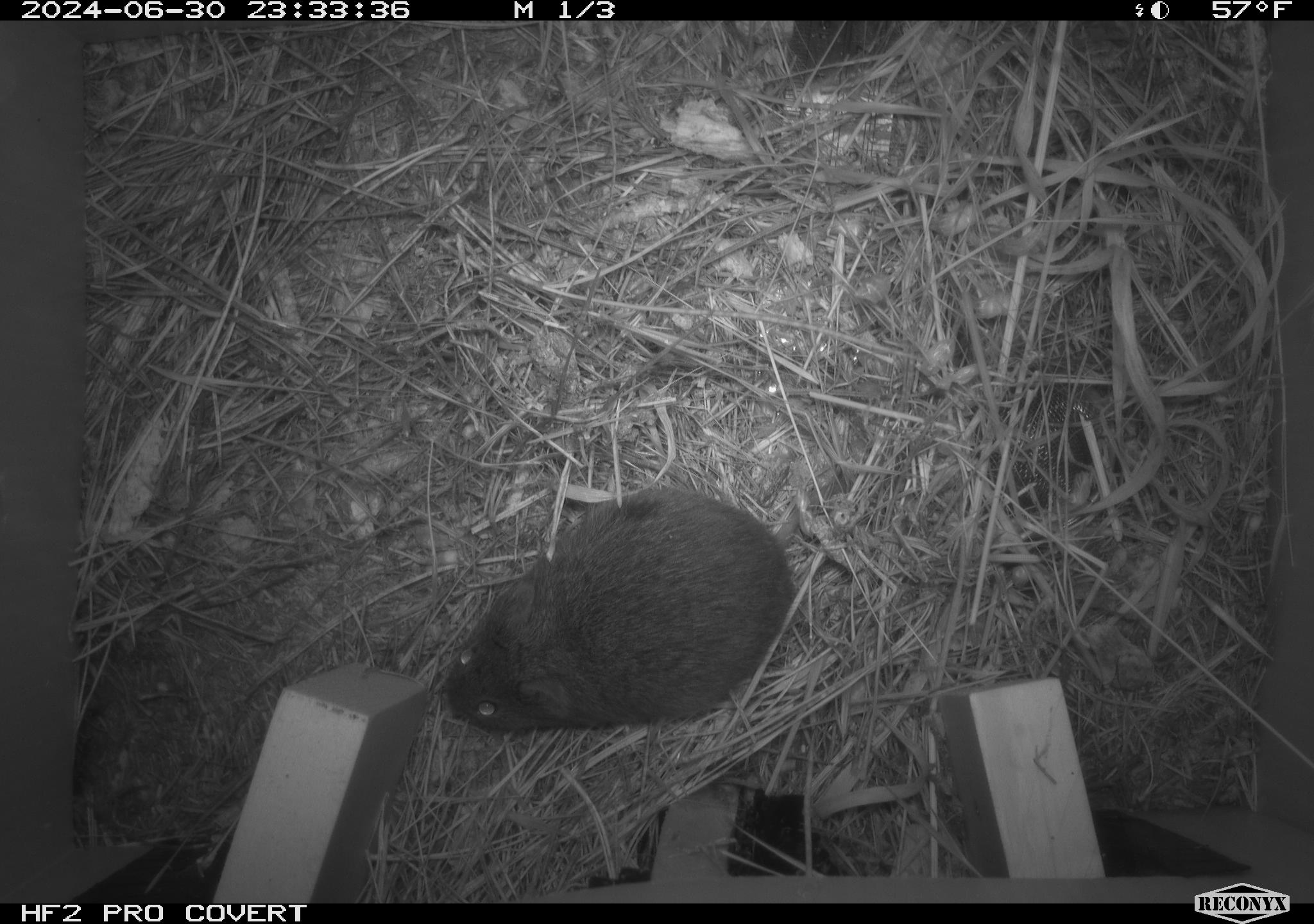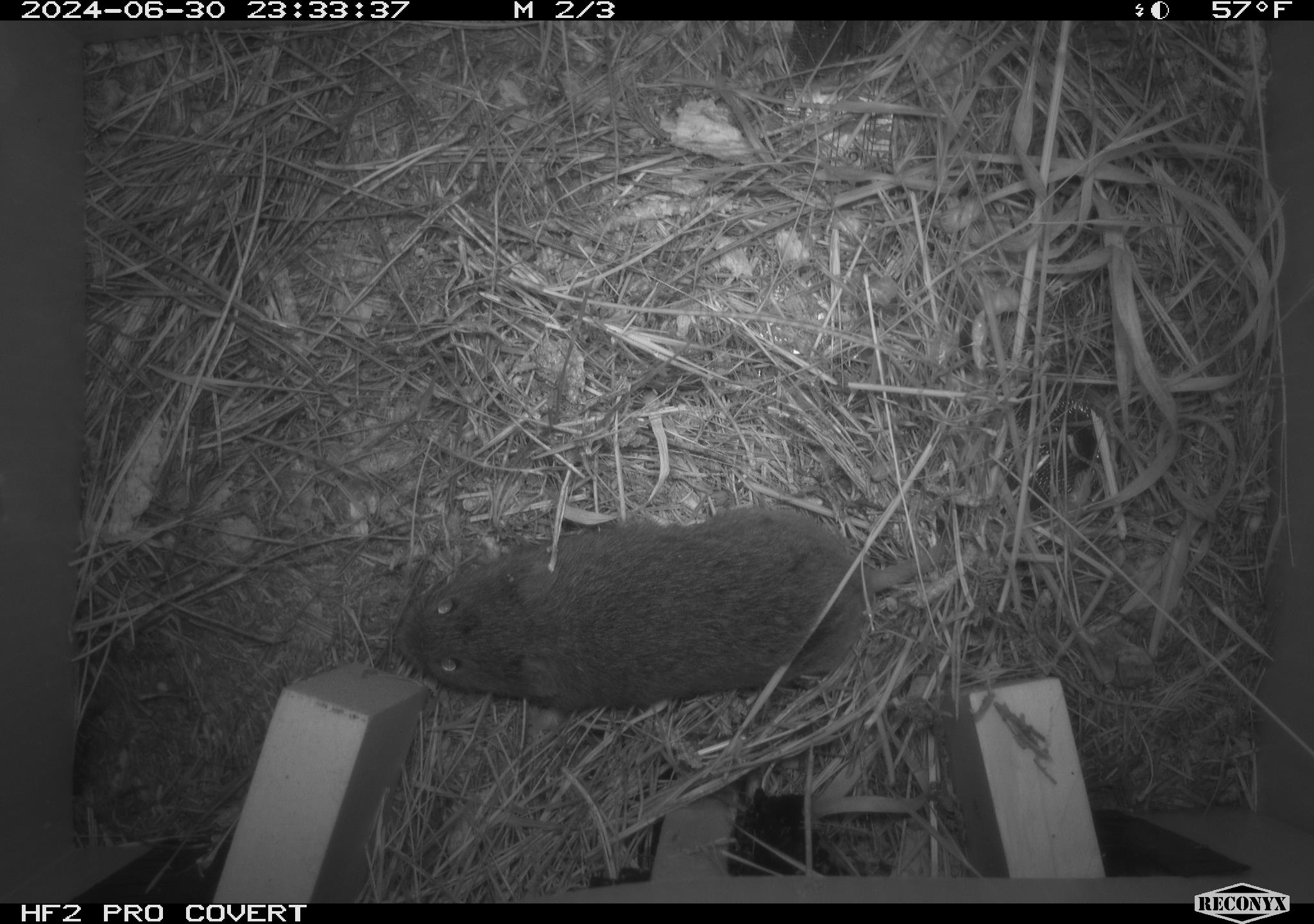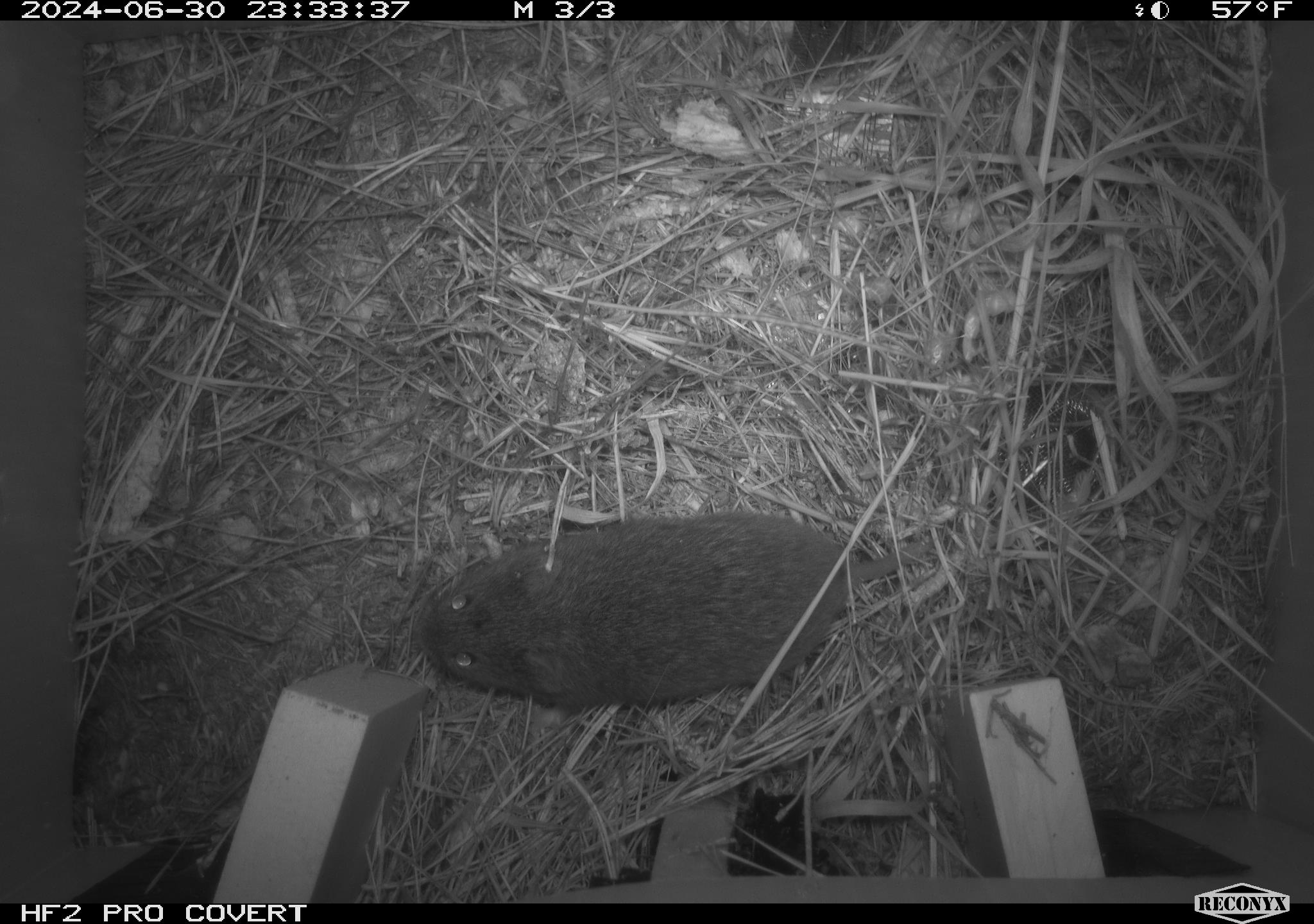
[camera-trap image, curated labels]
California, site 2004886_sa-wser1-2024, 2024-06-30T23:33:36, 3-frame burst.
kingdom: Animalia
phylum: Chordata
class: Mammalia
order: Rodentia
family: Cricetidae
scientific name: Arvicolinae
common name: voles, lemmings, and muskrats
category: arvicolinae subfamily